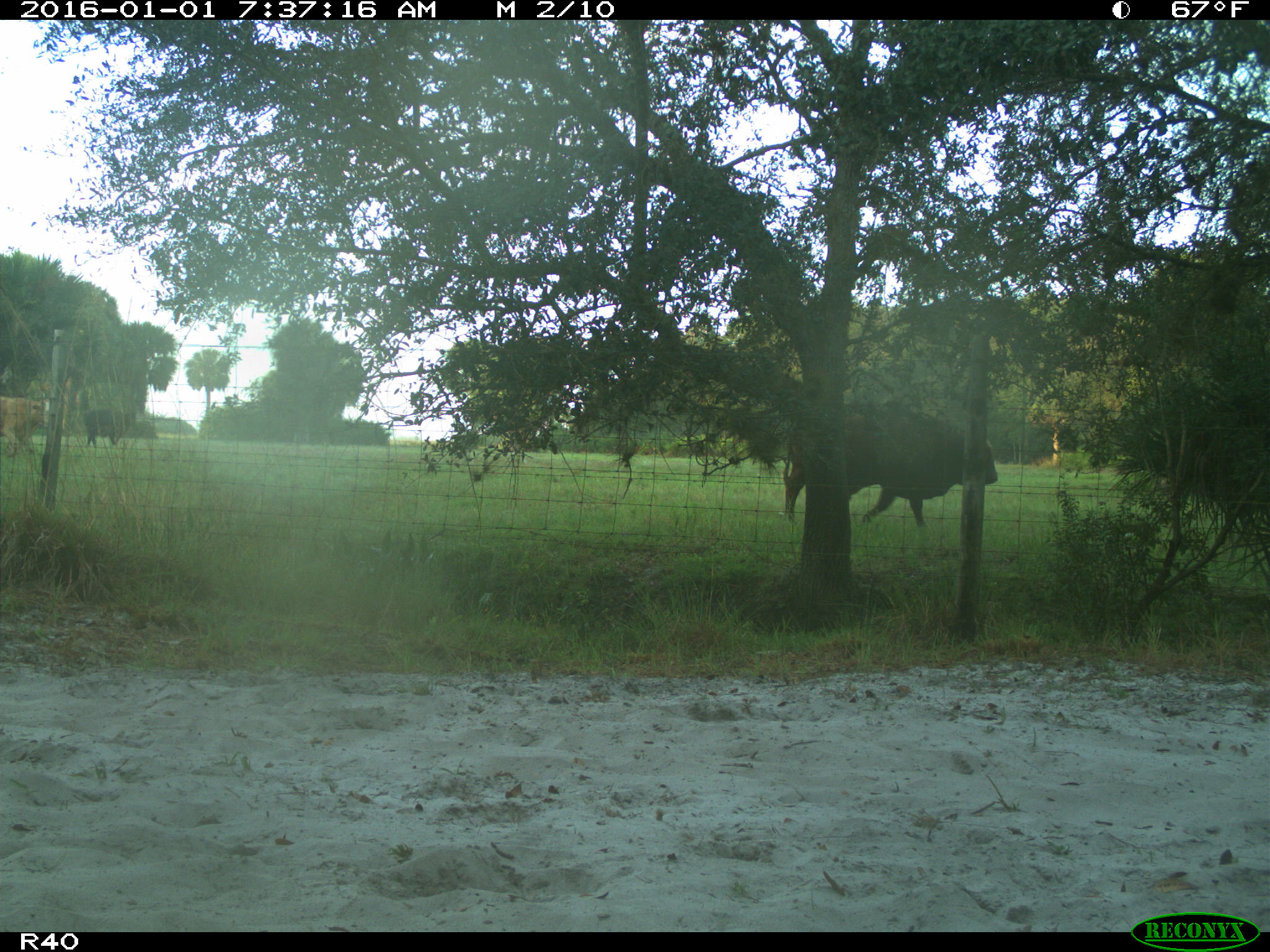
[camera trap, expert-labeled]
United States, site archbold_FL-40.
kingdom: Animalia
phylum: Chordata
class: Mammalia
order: Artiodactyla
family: Bovidae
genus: Bos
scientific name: Bos taurus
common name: domestic cow